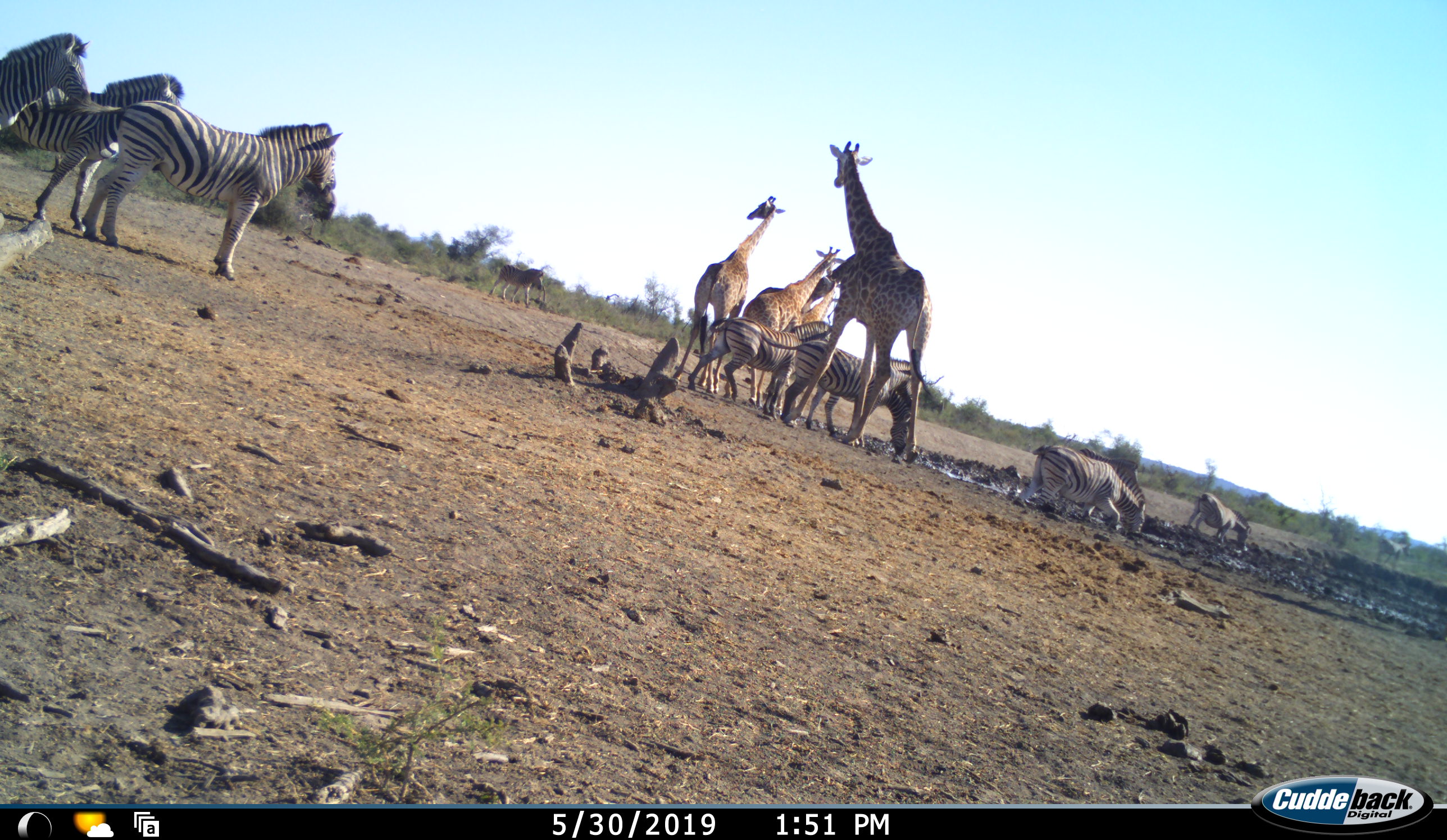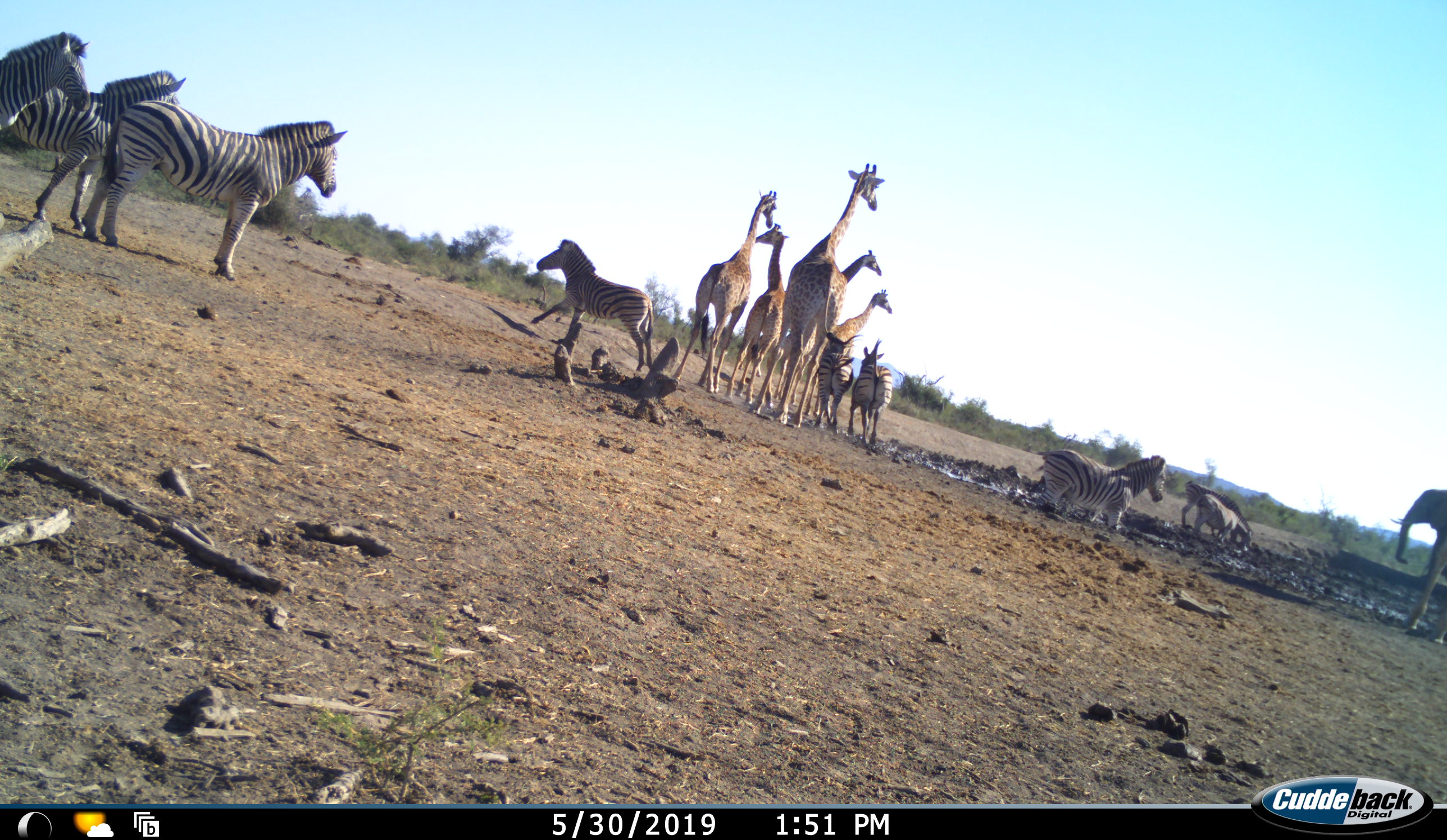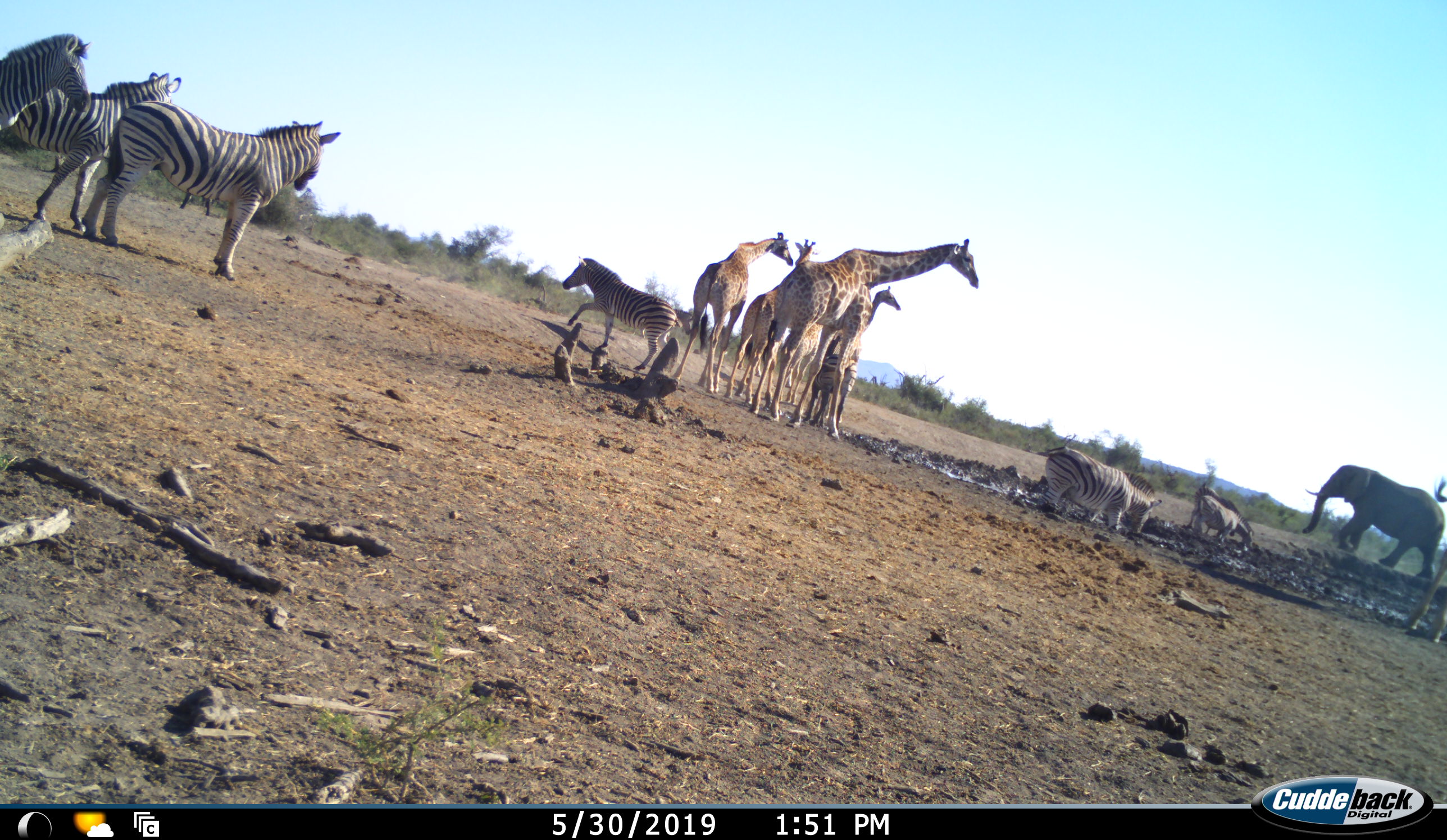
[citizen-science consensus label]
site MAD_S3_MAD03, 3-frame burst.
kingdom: Animalia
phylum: Chordata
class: Mammalia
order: Proboscidea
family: Elephantidae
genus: Loxodonta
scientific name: Loxodonta africana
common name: african bush elephant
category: elephant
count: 1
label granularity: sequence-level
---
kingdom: Animalia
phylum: Chordata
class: Mammalia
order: Artiodactyla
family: Giraffidae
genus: Giraffa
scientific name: Giraffa camelopardalis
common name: giraffe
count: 5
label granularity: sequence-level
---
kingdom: Animalia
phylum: Chordata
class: Mammalia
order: Perissodactyla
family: Equidae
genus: Equus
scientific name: Equus quagga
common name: plains zebra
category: zebraplains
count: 8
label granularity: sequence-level